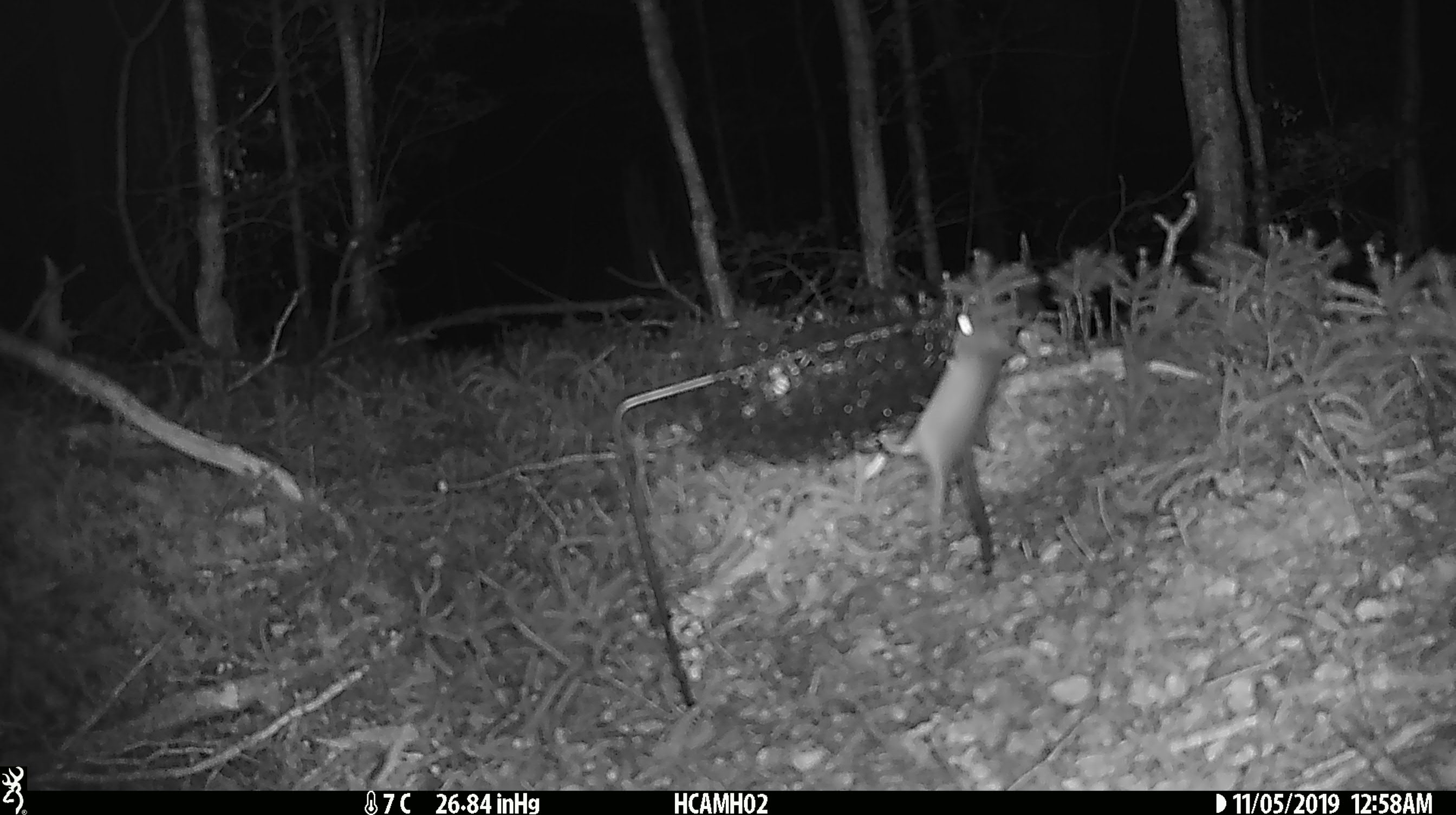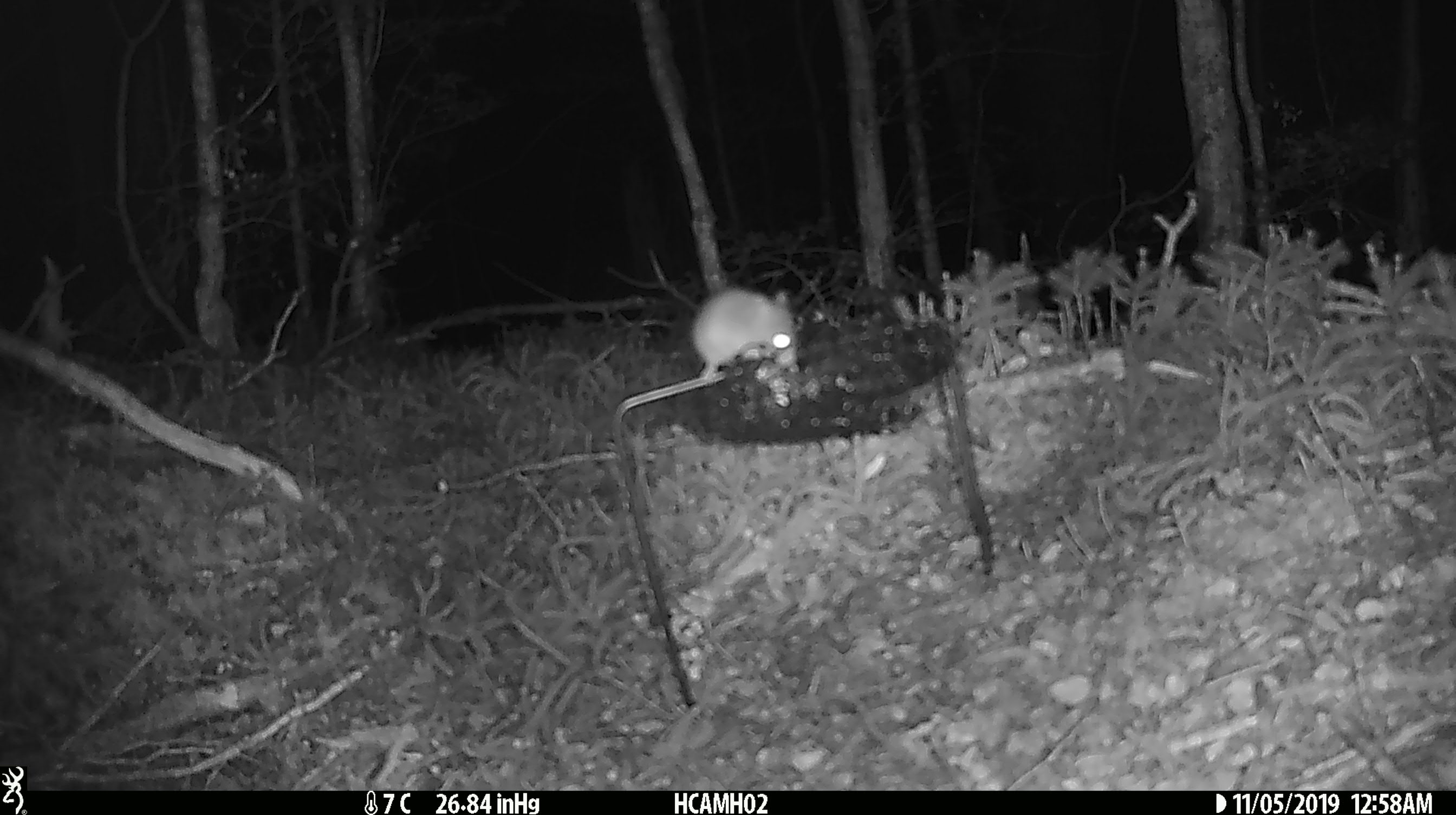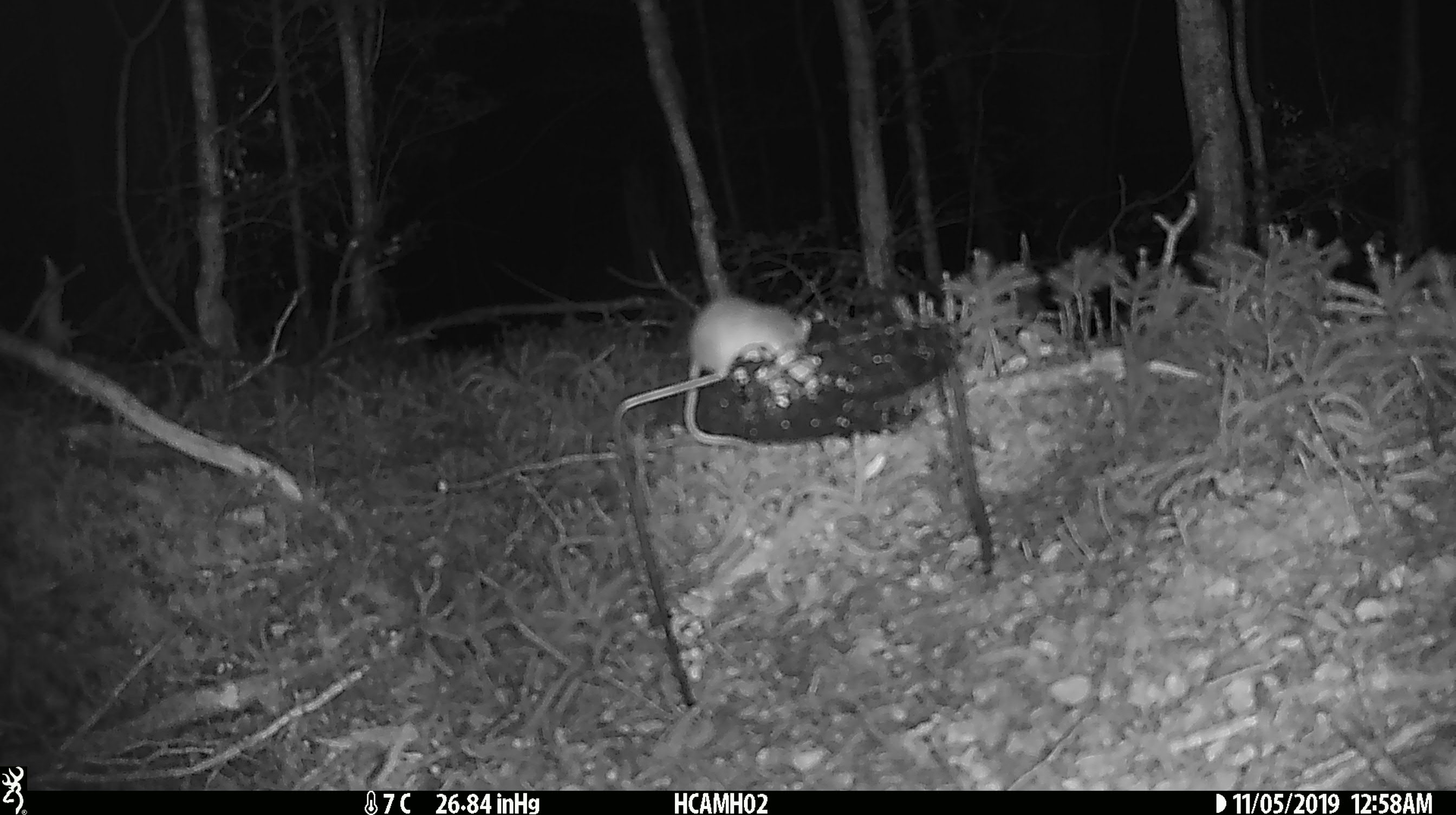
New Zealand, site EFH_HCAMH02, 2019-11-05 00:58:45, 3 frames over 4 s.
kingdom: Animalia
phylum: Chordata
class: Mammalia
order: Rodentia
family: Muridae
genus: Mus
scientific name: Mus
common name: mouse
Mouse (Mus).